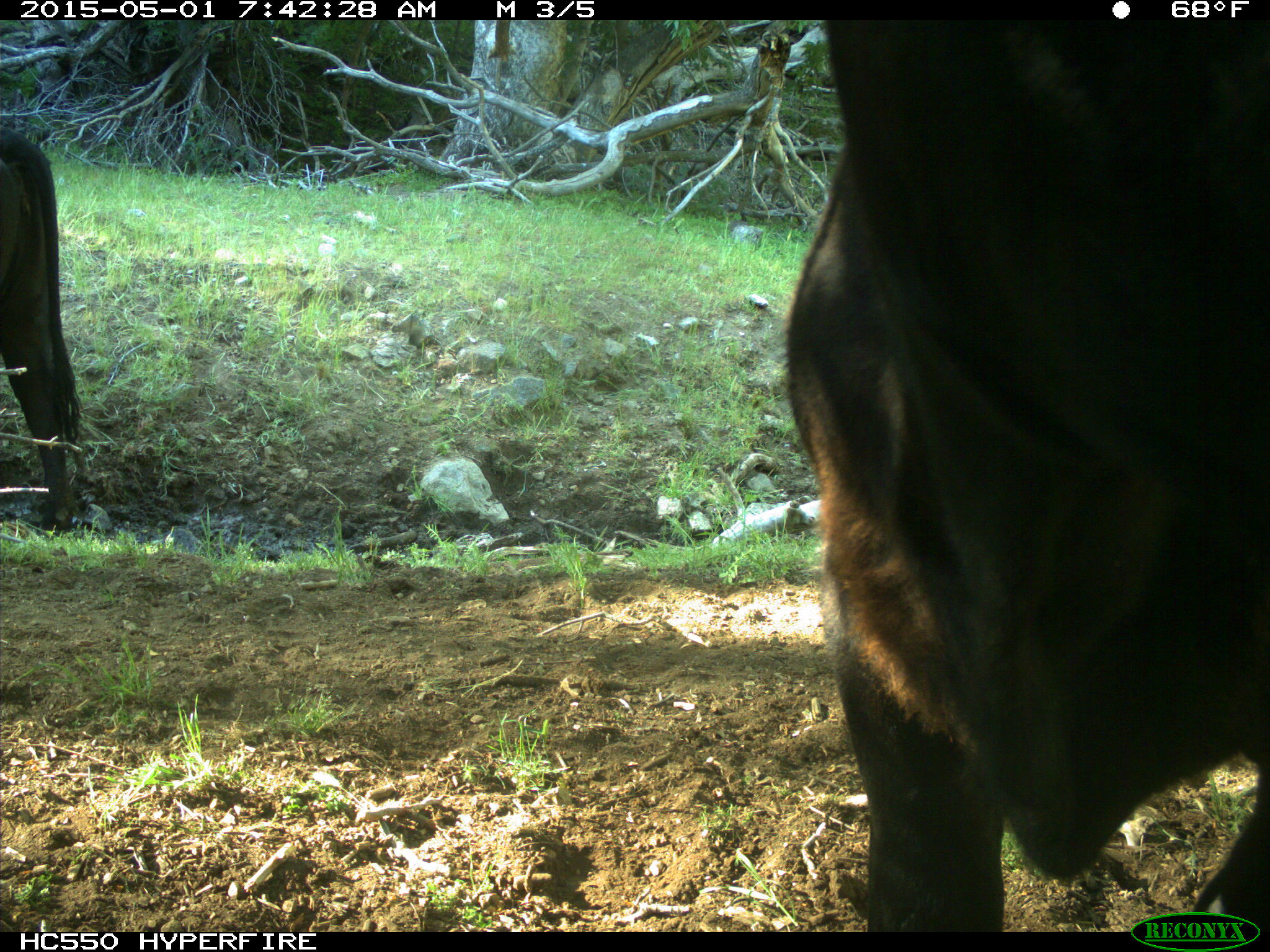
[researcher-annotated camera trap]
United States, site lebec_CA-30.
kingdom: Animalia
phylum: Chordata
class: Mammalia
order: Artiodactyla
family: Bovidae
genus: Bos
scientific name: Bos taurus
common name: domestic cow